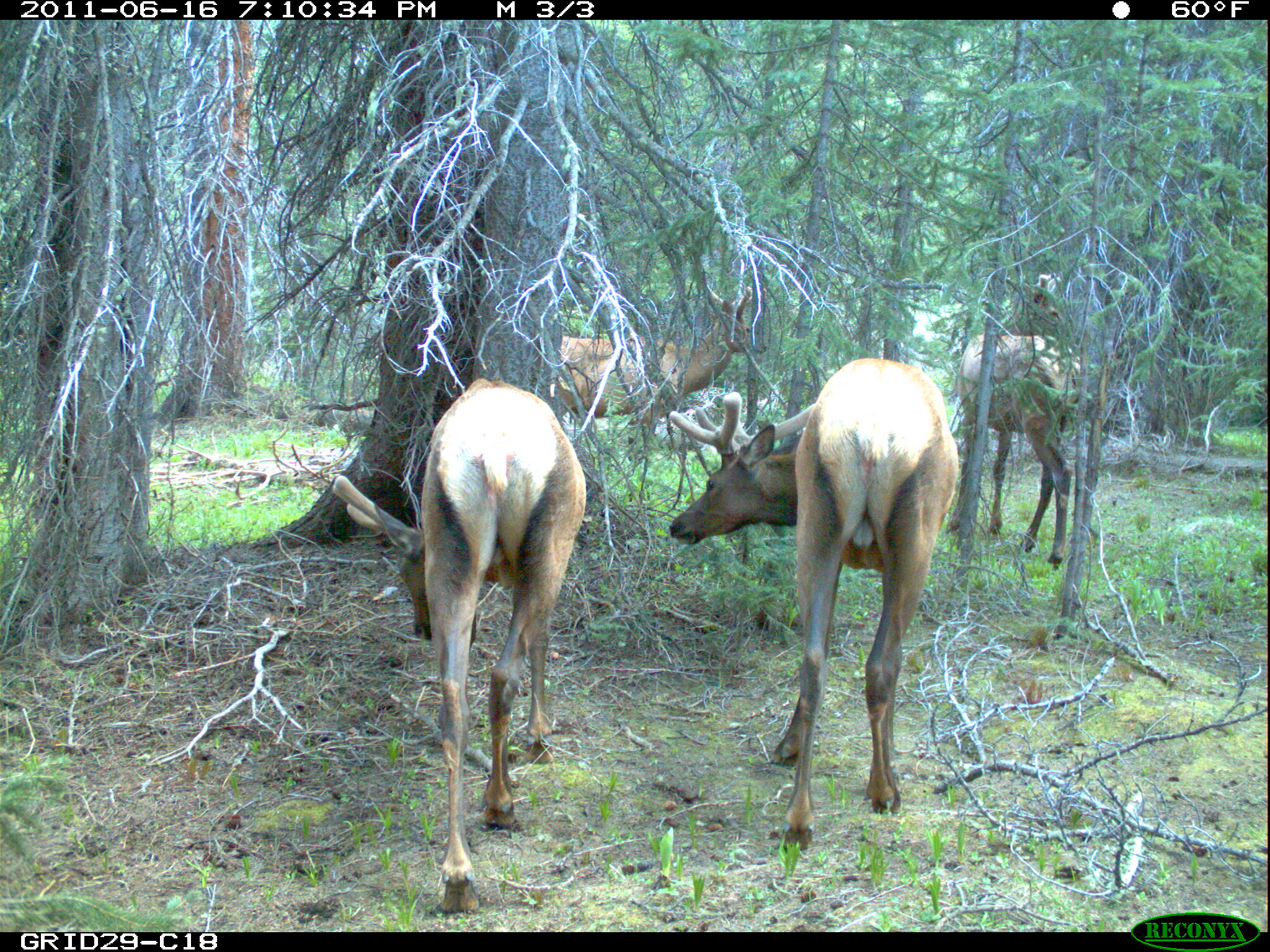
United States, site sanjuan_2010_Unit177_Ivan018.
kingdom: Animalia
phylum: Chordata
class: Mammalia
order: Artiodactyla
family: Cervidae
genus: Cervus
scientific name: Cervus elaphus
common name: red deer